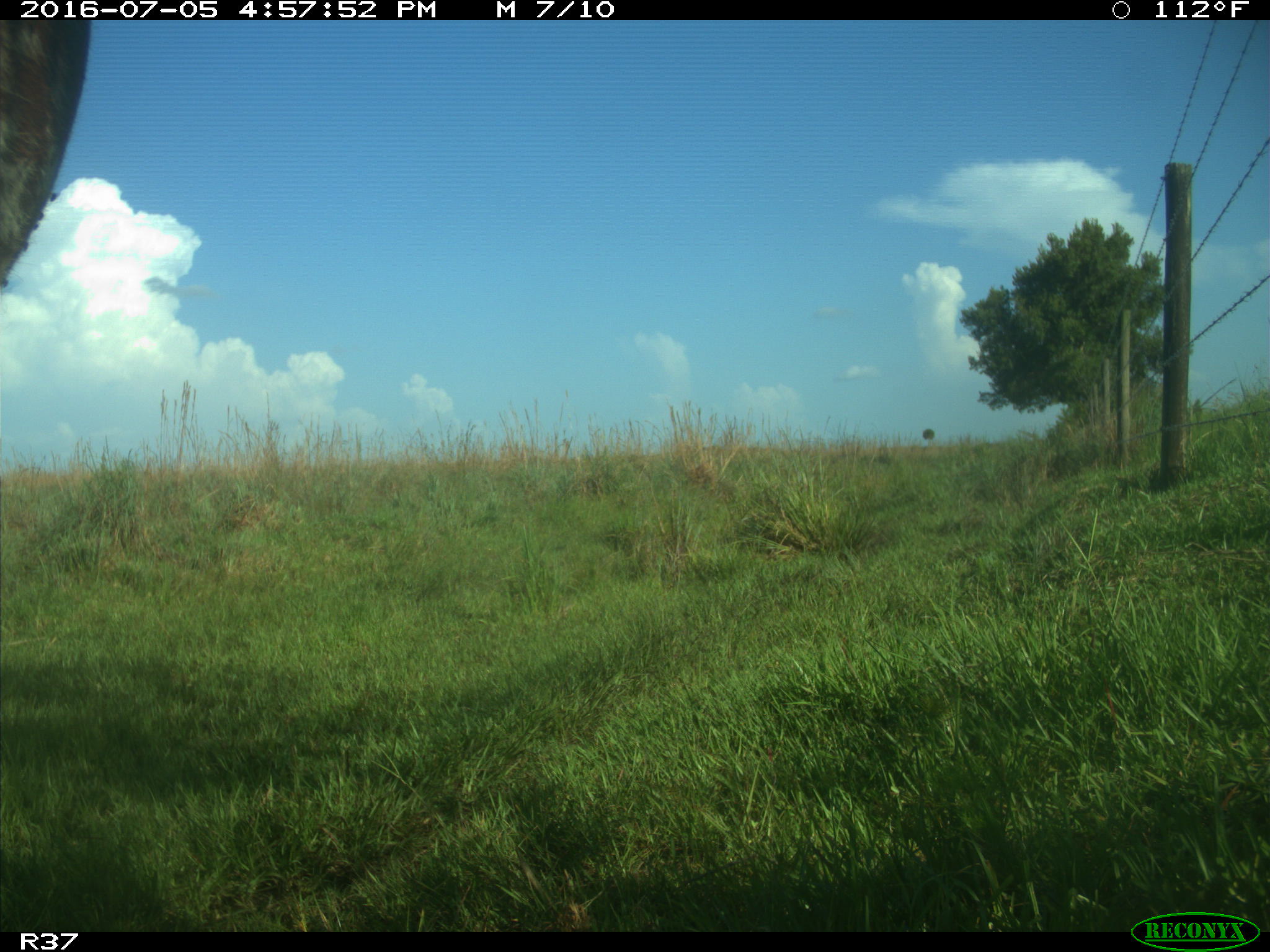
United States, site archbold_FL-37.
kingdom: Animalia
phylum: Chordata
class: Mammalia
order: Artiodactyla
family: Bovidae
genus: Bos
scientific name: Bos taurus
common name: domestic cow